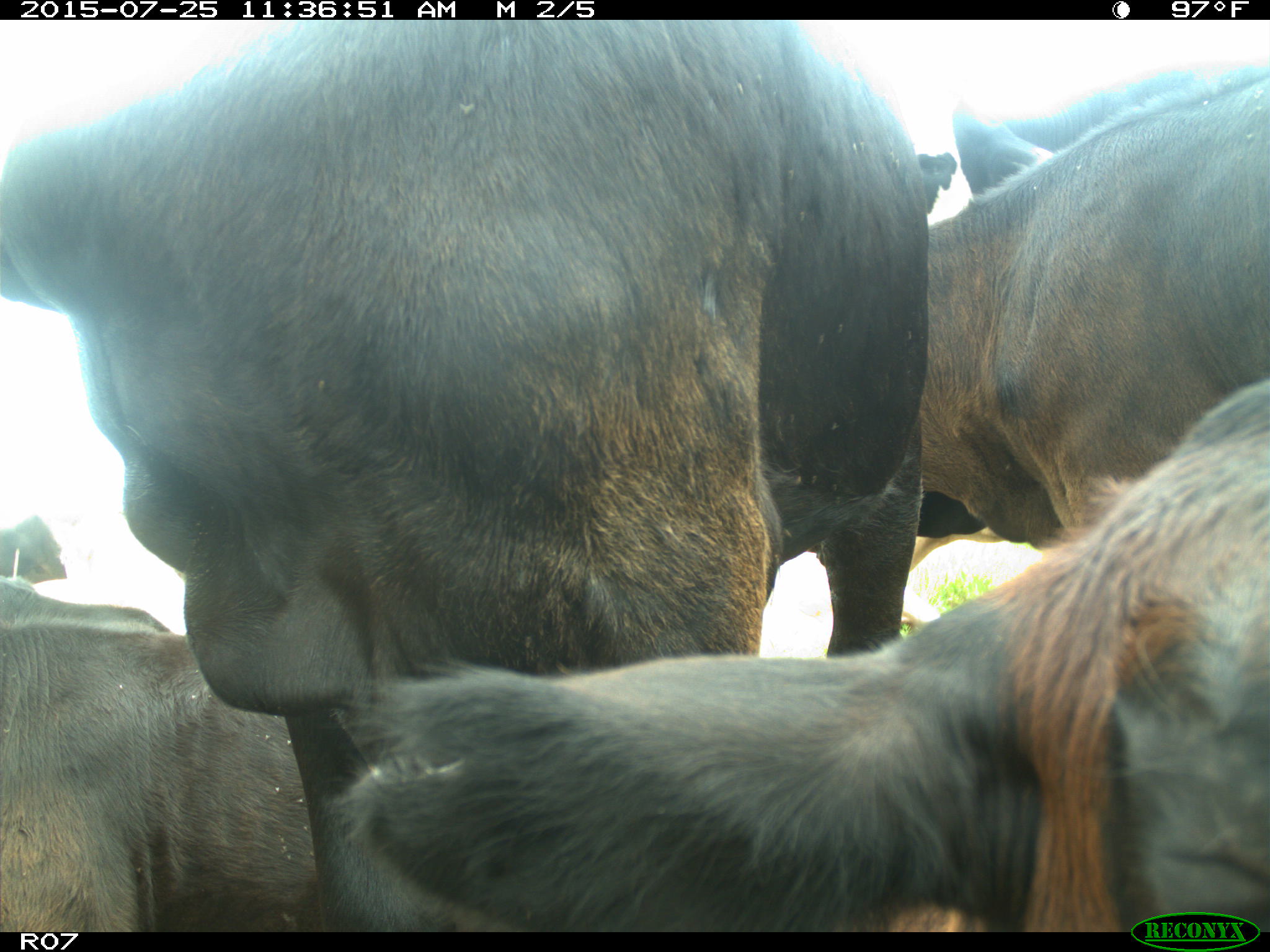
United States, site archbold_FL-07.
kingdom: Animalia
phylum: Chordata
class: Mammalia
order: Artiodactyla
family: Bovidae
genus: Bos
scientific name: Bos taurus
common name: domestic cow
Bos taurus (domestic cow).